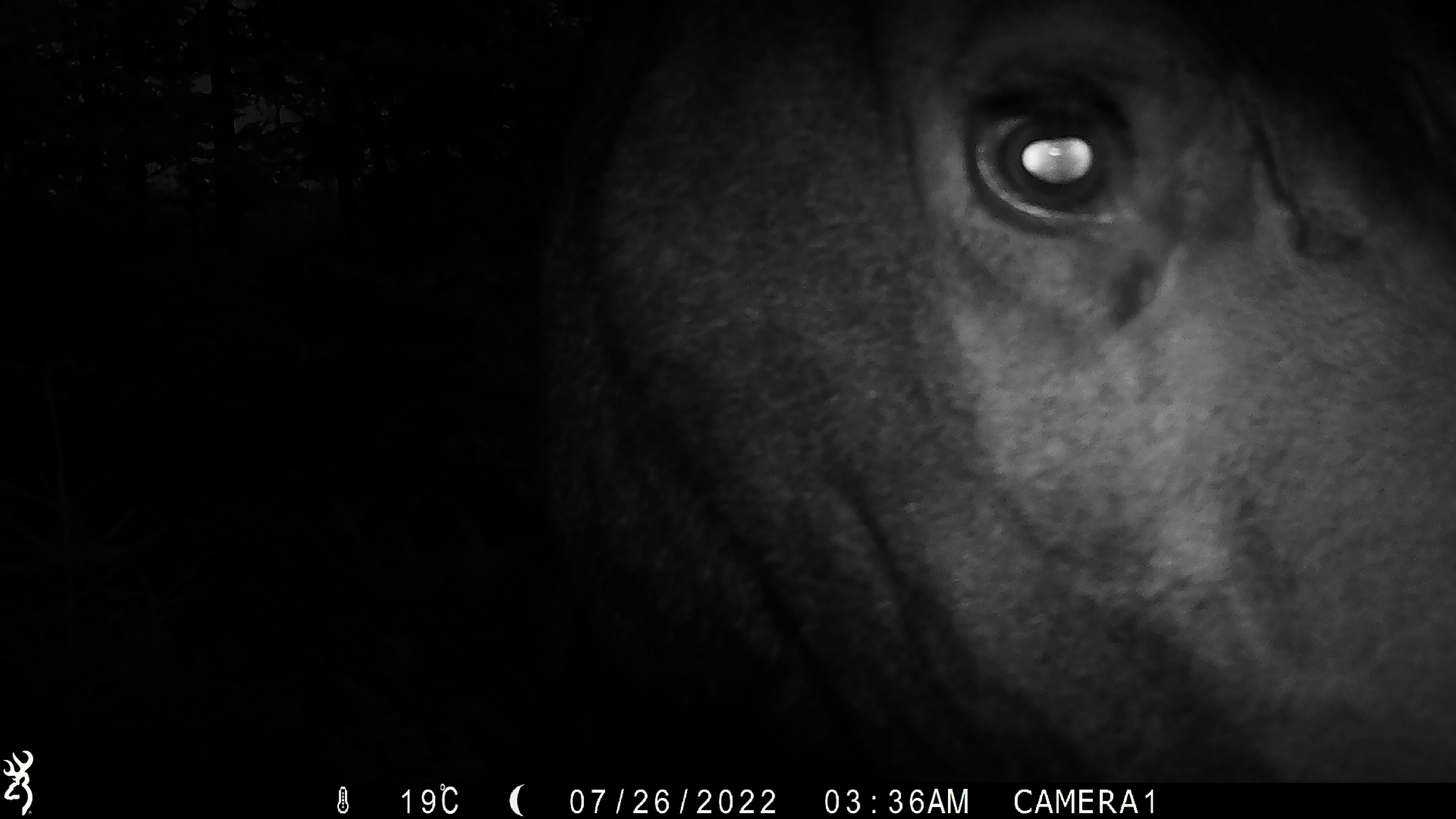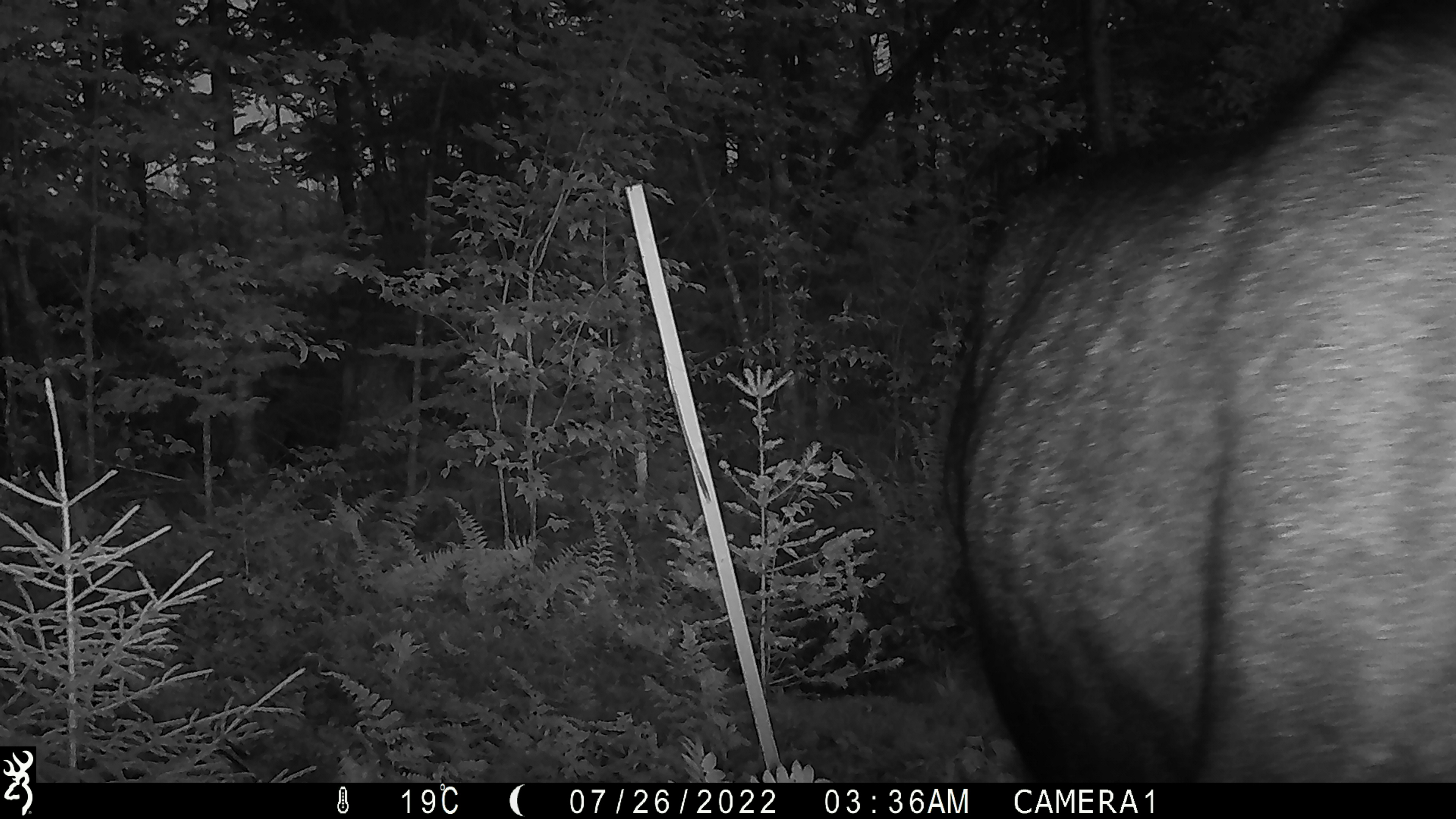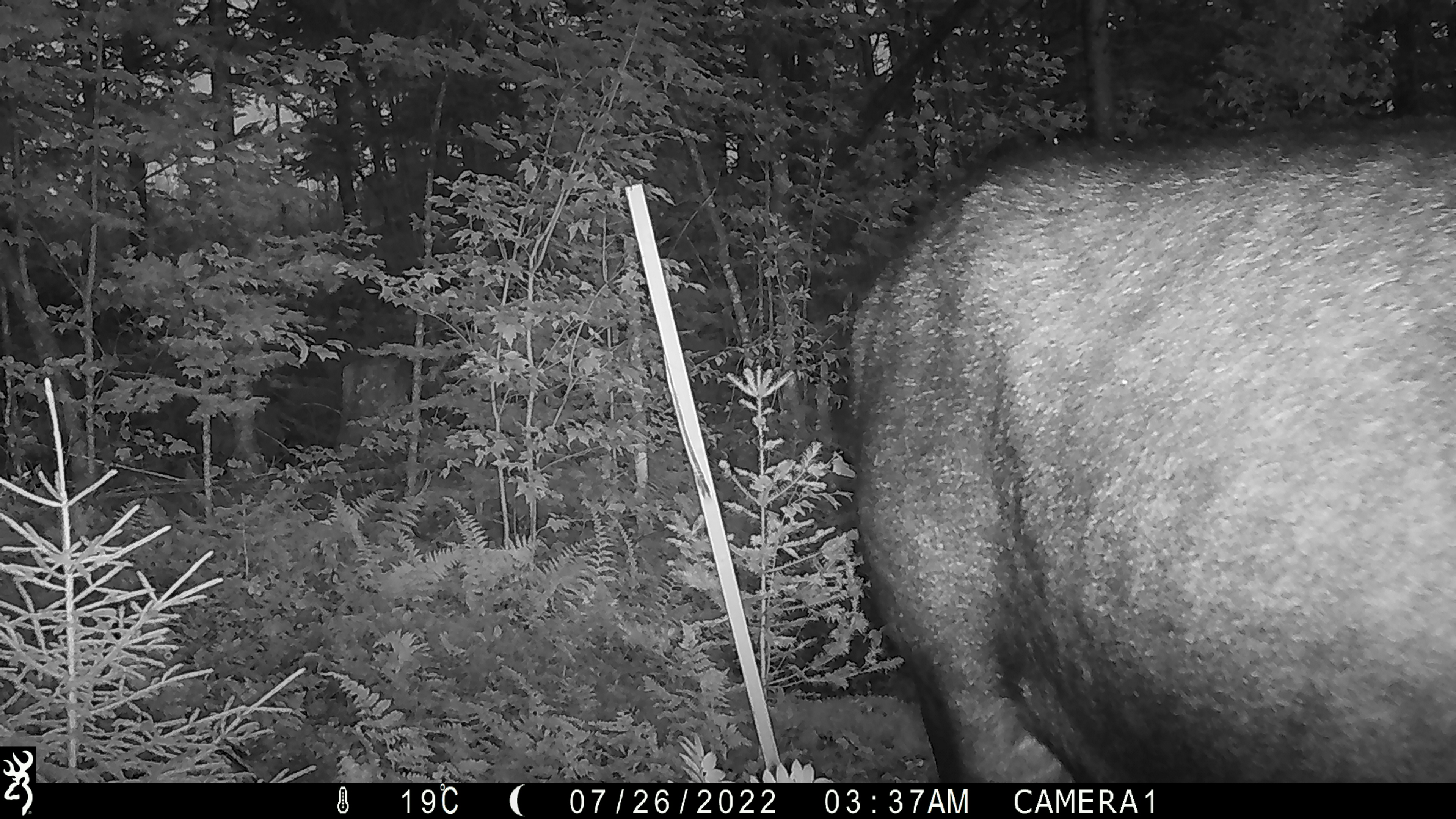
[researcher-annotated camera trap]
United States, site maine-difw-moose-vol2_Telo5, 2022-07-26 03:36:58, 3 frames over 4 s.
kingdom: Animalia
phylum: Chordata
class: Mammalia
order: Artiodactyla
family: Cervidae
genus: Alces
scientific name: Alces alces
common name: moose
Moose (Alces alces).